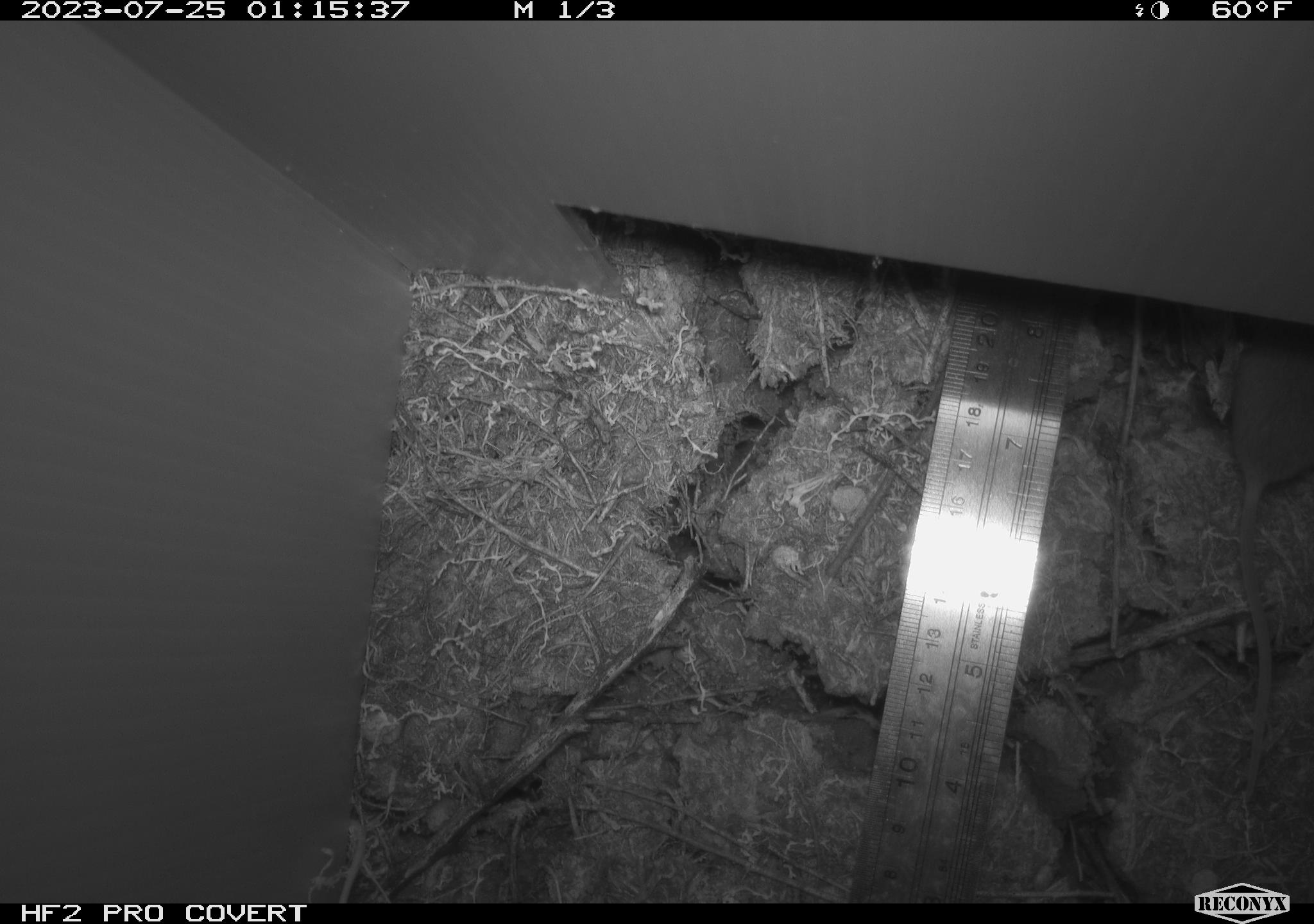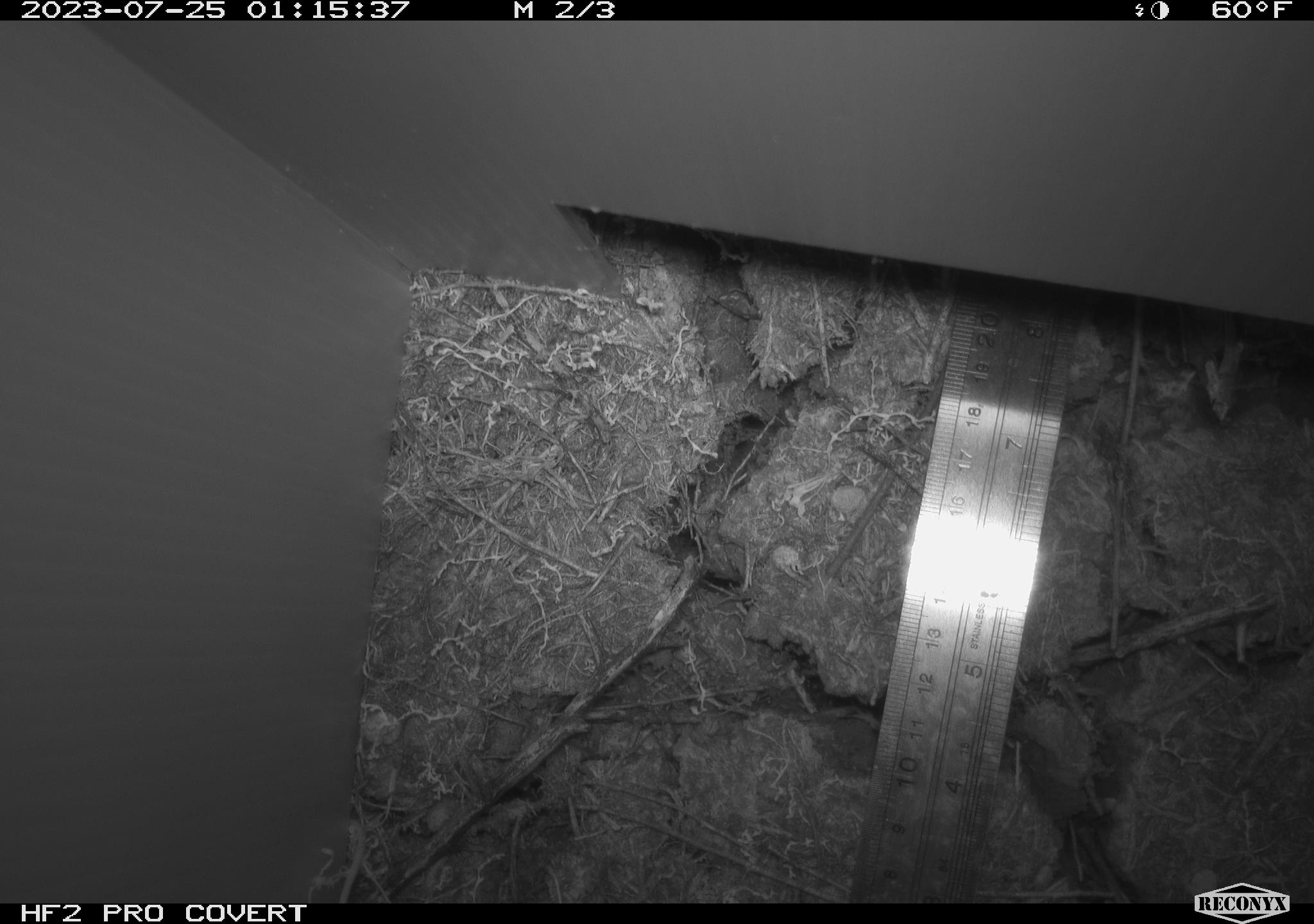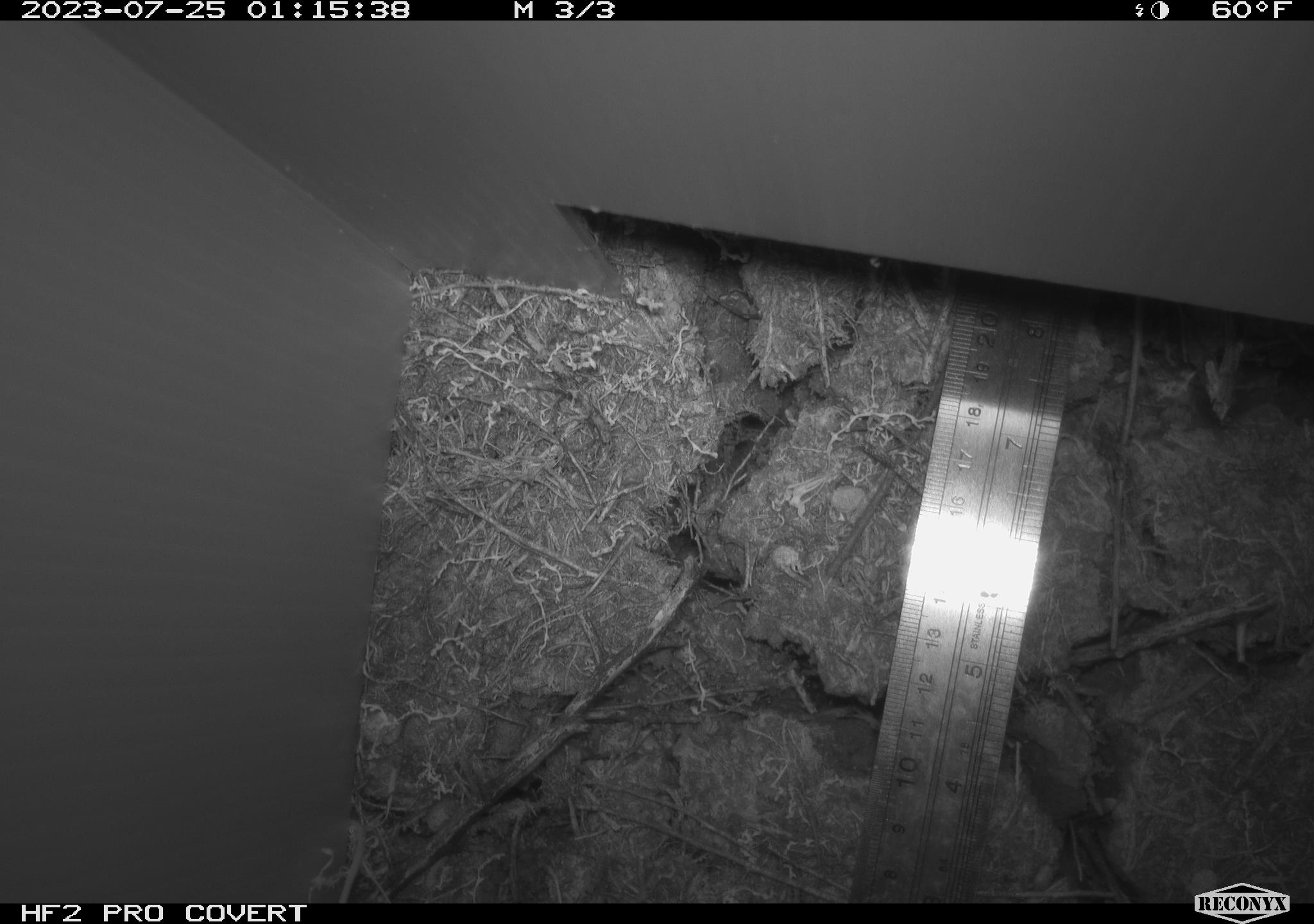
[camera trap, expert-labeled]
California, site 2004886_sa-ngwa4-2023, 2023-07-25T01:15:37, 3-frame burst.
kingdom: Animalia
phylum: Chordata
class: Mammalia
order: Rodentia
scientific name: Rodentia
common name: mouse species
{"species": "mouse species (Rodentia)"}